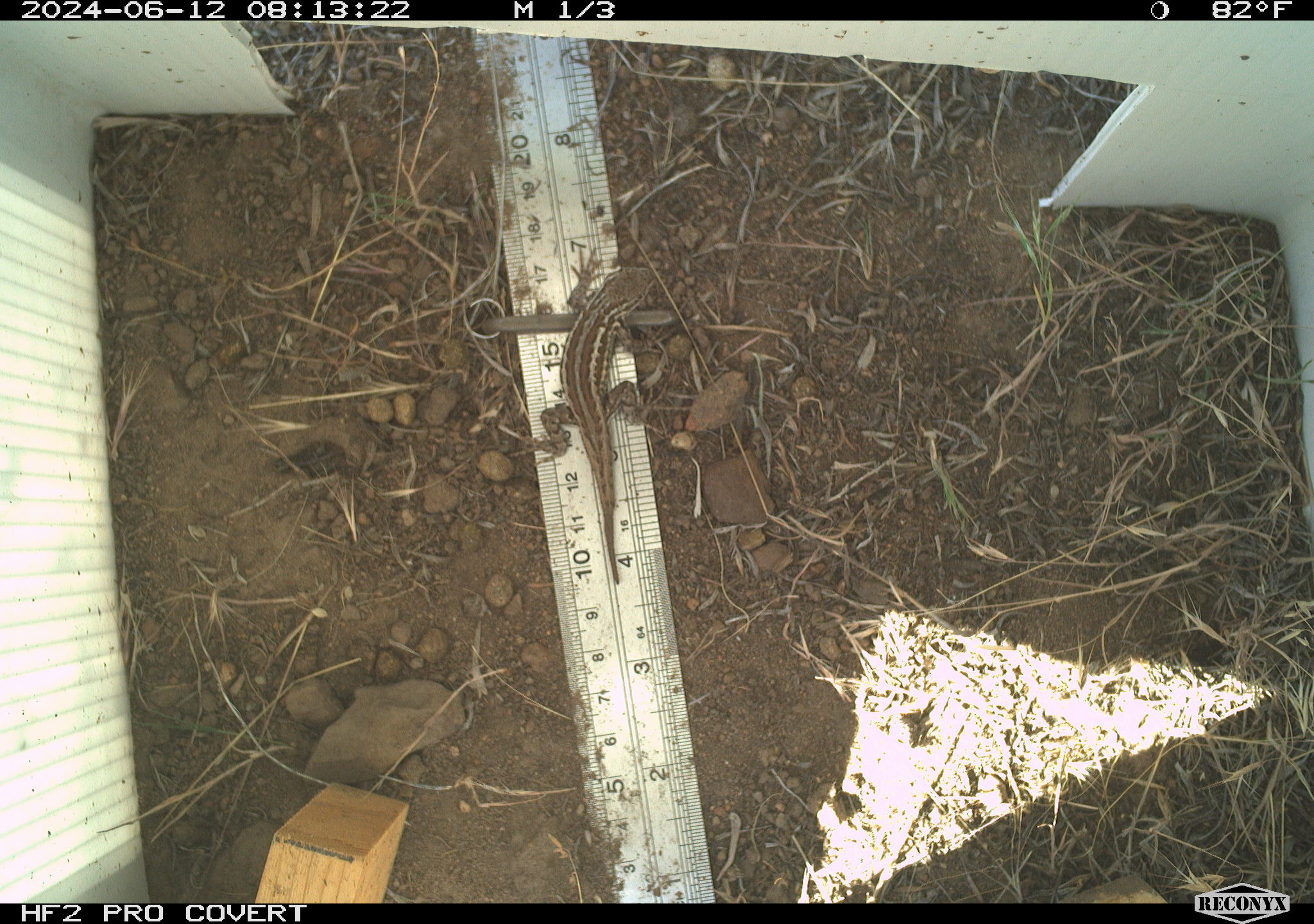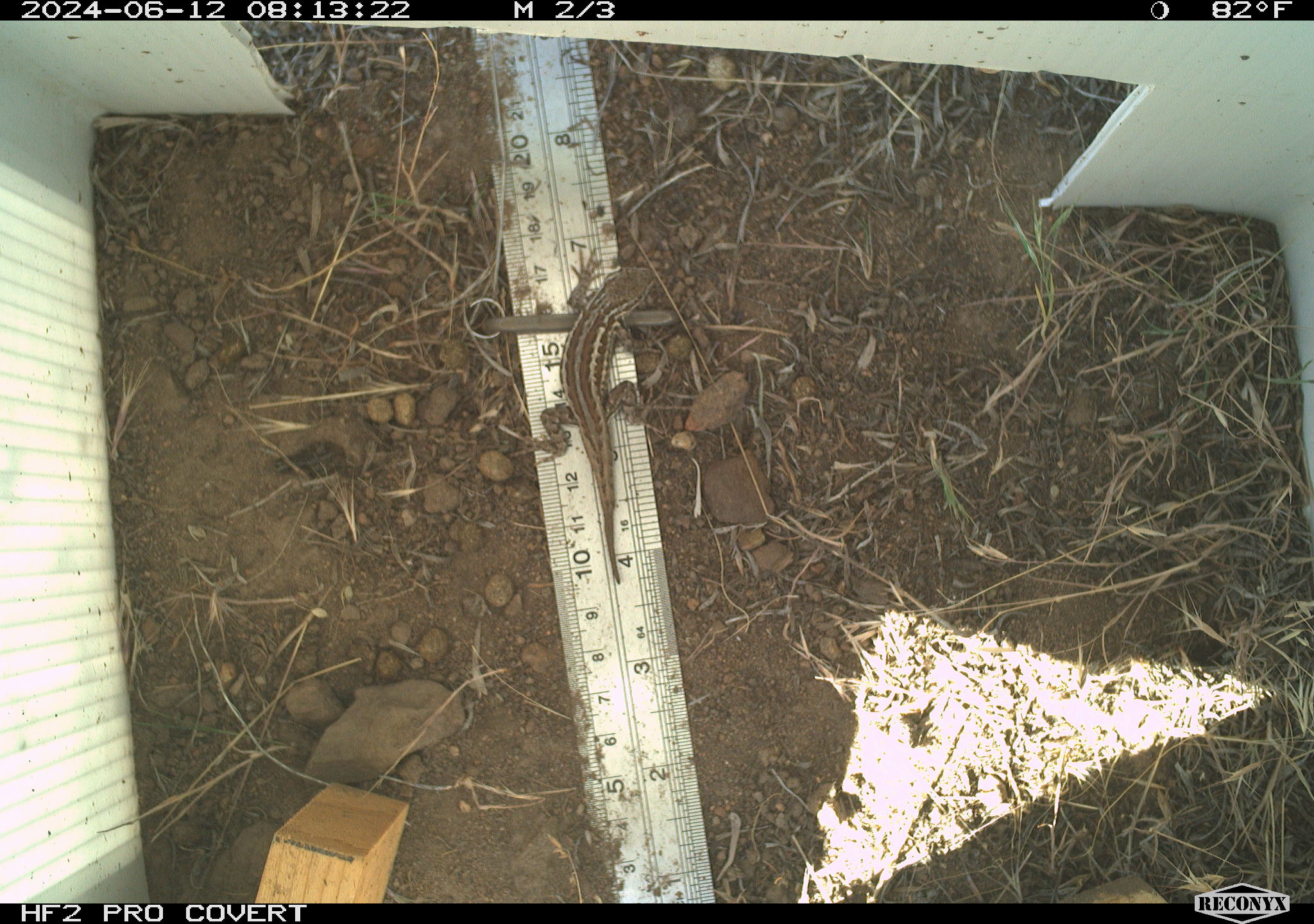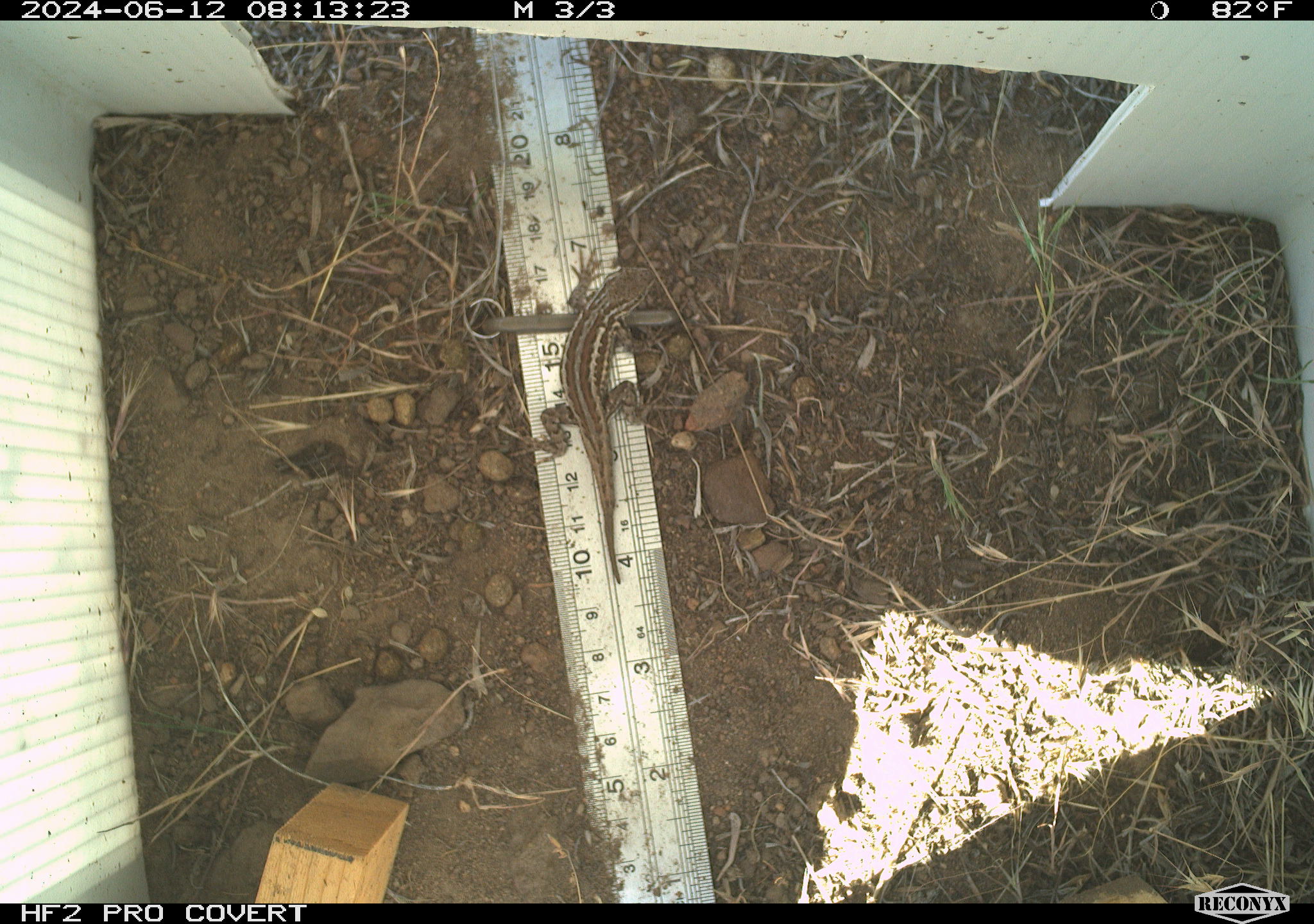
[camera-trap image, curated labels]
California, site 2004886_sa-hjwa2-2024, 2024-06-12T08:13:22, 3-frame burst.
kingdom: Animalia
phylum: Chordata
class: Reptilia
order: Squamata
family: Phrynosomatidae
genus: Sceloporus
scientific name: Sceloporus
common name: spiny lizards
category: sceloporus species